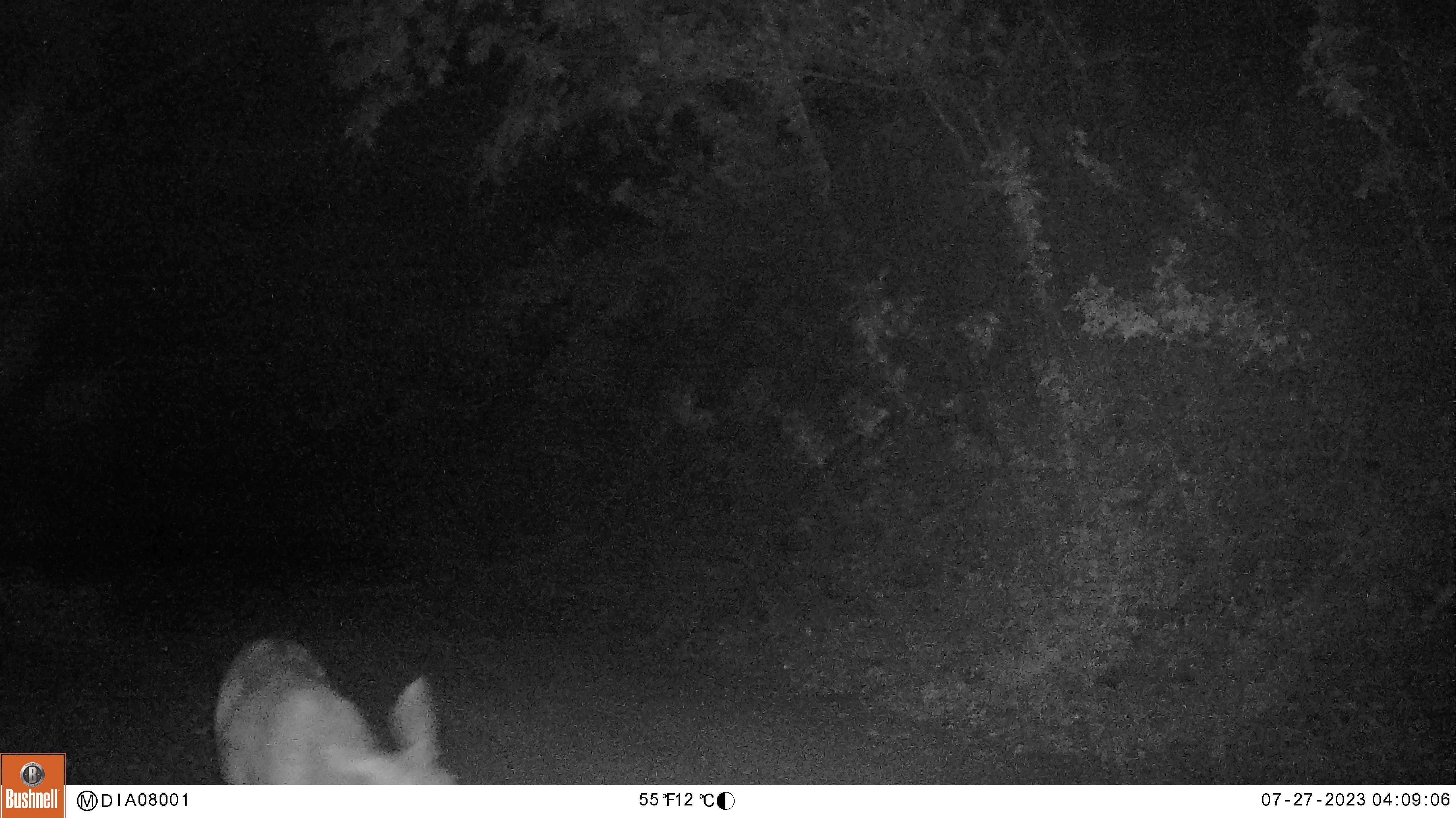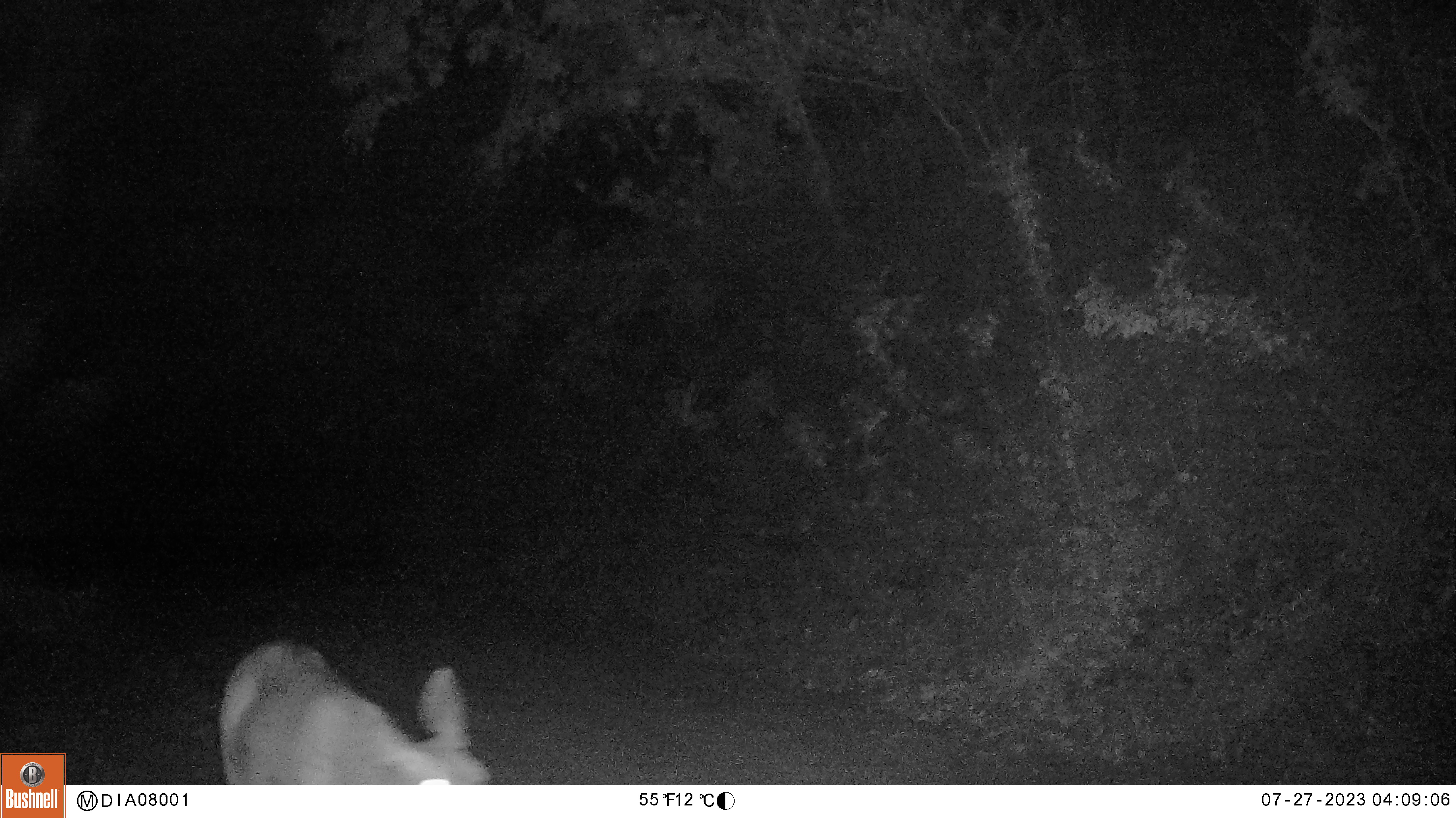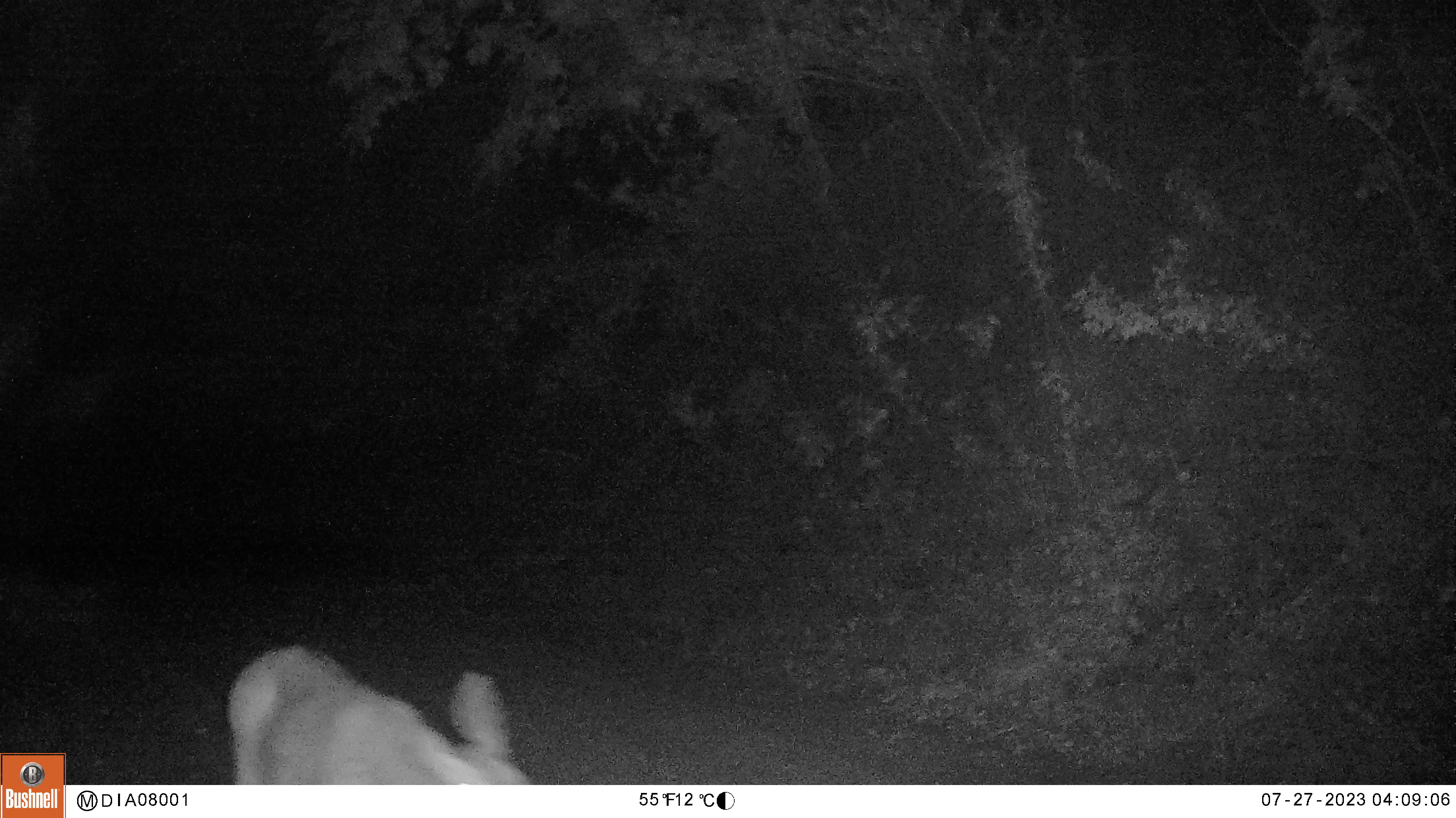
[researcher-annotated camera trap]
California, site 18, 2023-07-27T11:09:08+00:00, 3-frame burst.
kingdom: Animalia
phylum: Chordata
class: Mammalia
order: Artiodactyla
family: Cervidae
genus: Odocoileus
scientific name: Odocoileus hemionus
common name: mule deer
Mule deer (Odocoileus hemionus).